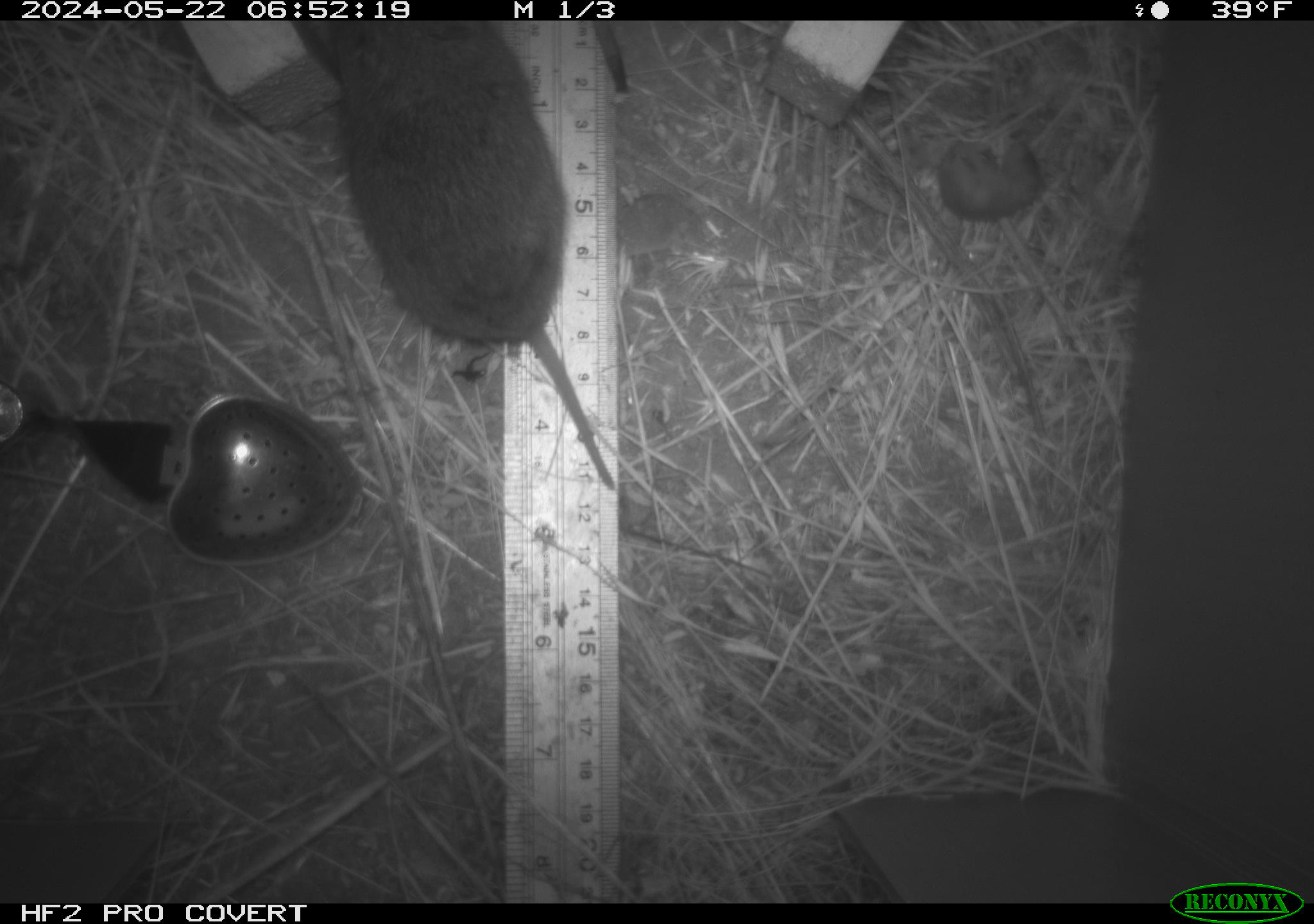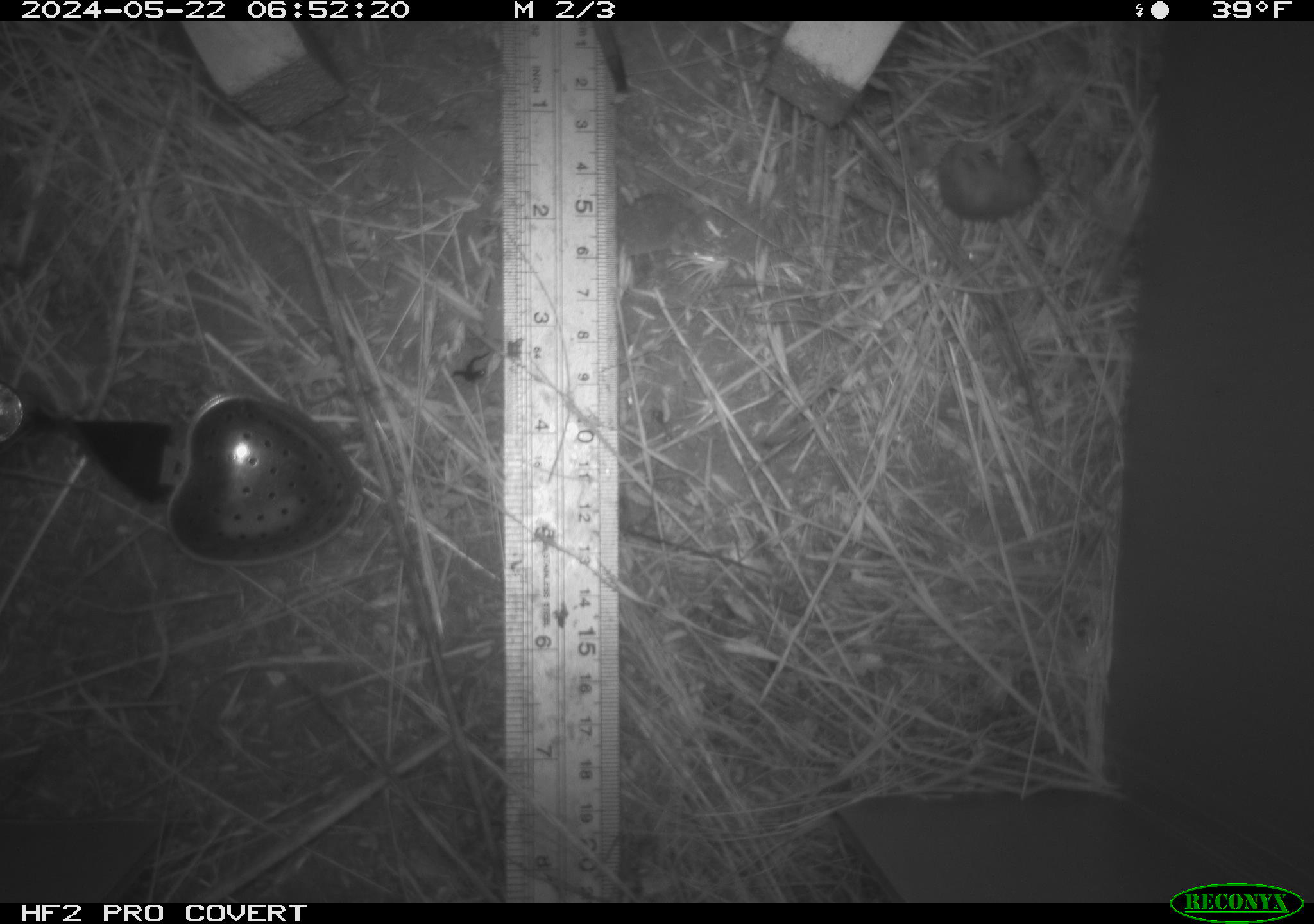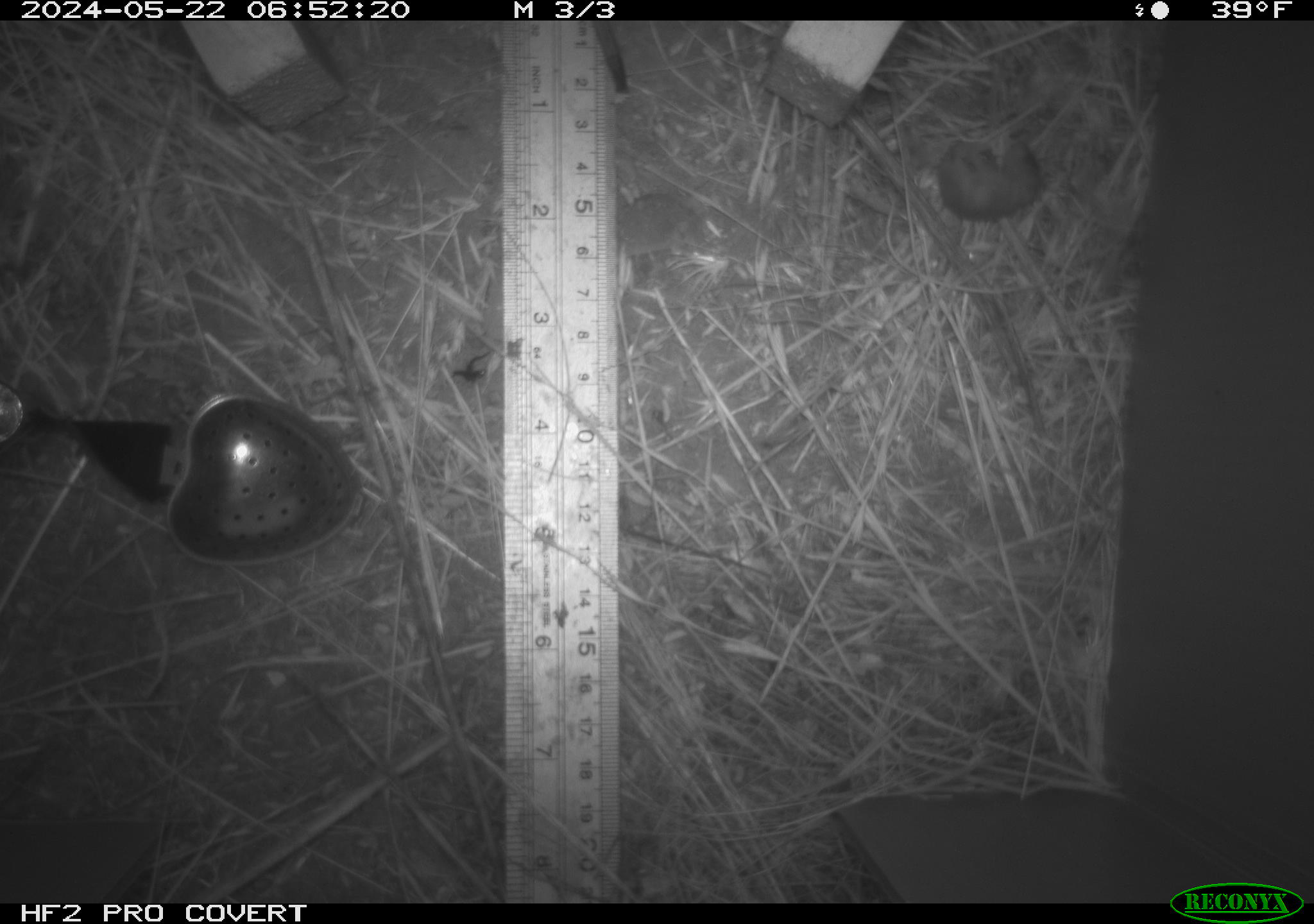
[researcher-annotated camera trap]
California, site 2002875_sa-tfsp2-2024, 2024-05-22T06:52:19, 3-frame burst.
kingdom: Animalia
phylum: Chordata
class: Mammalia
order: Rodentia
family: Cricetidae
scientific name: Arvicolinae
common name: voles, lemmings, and muskrats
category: arvicolinae subfamily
Arvicolinae subfamily (voles, lemmings, and muskrats) (Arvicolinae).